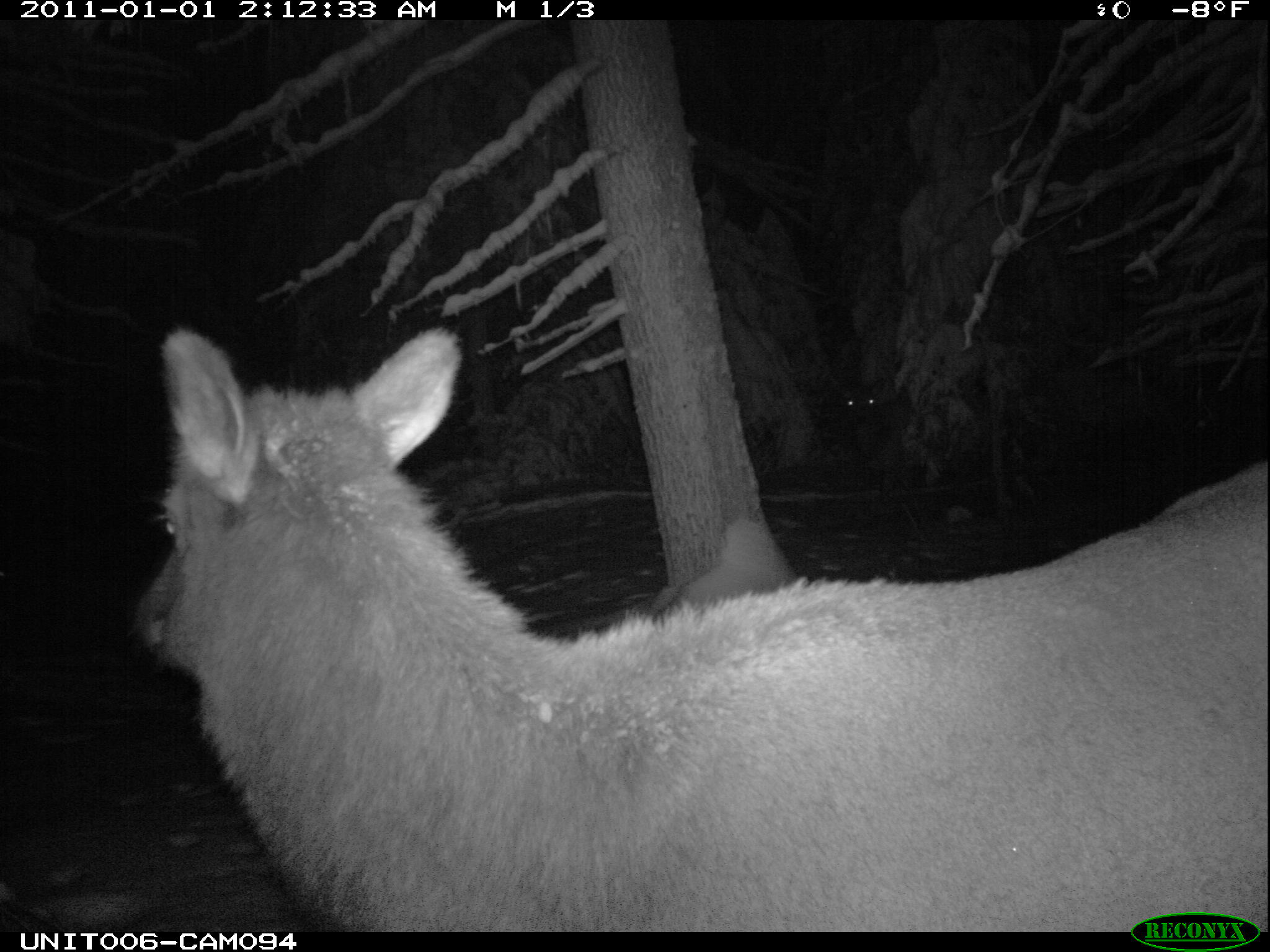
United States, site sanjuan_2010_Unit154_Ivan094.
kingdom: Animalia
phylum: Chordata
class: Mammalia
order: Artiodactyla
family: Cervidae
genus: Cervus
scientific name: Cervus elaphus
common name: red deer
Cervus elaphus (red deer).